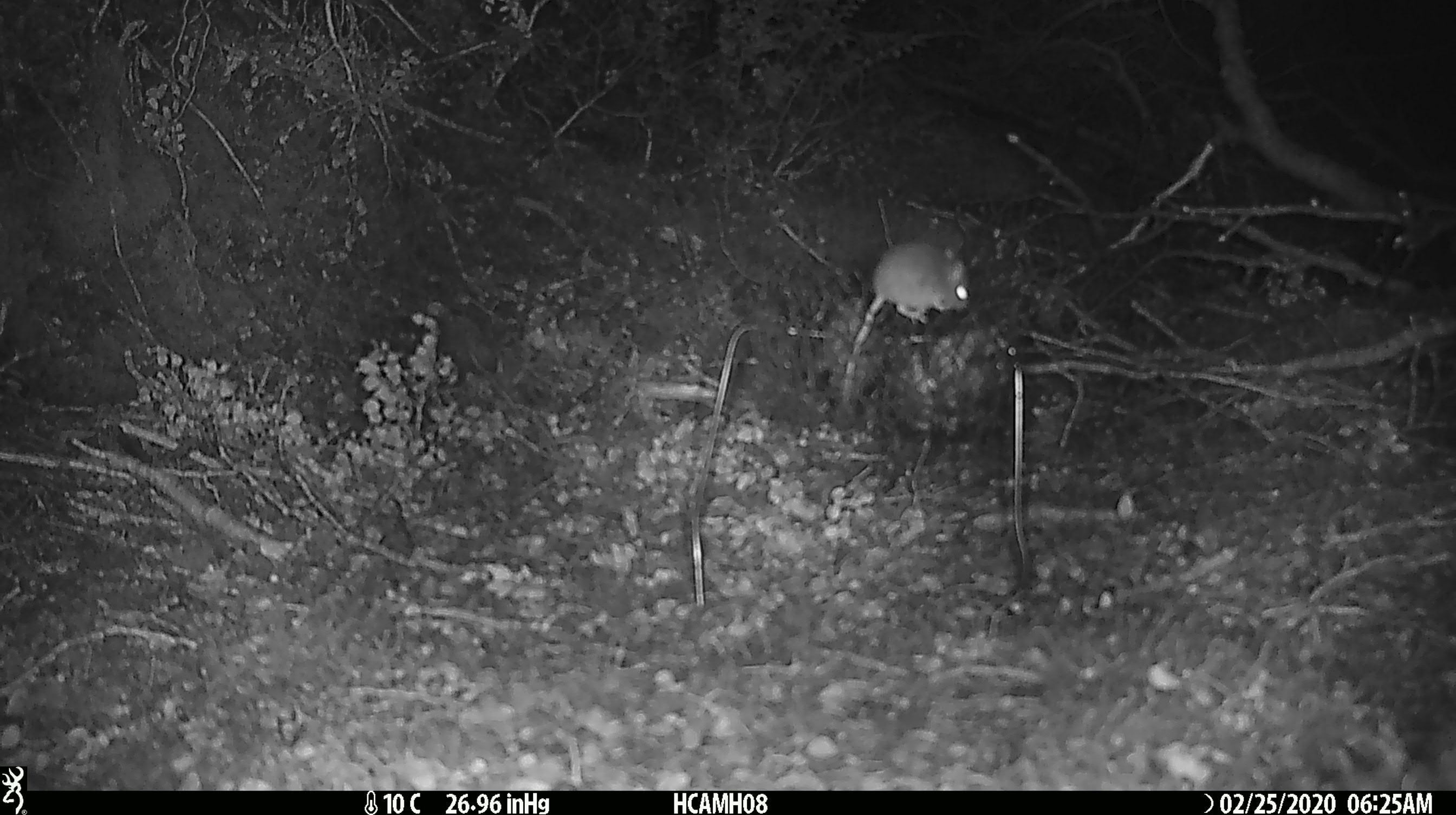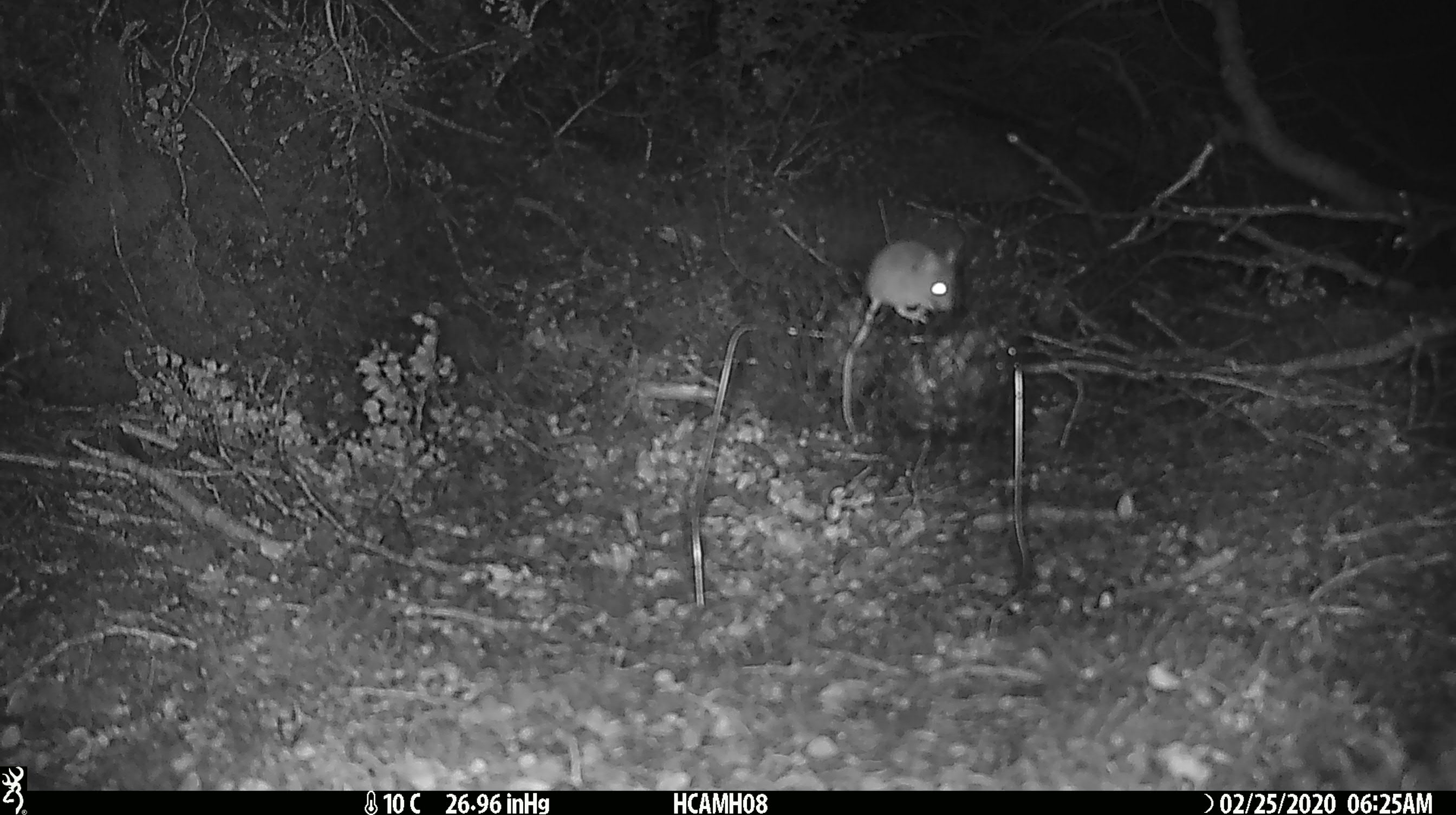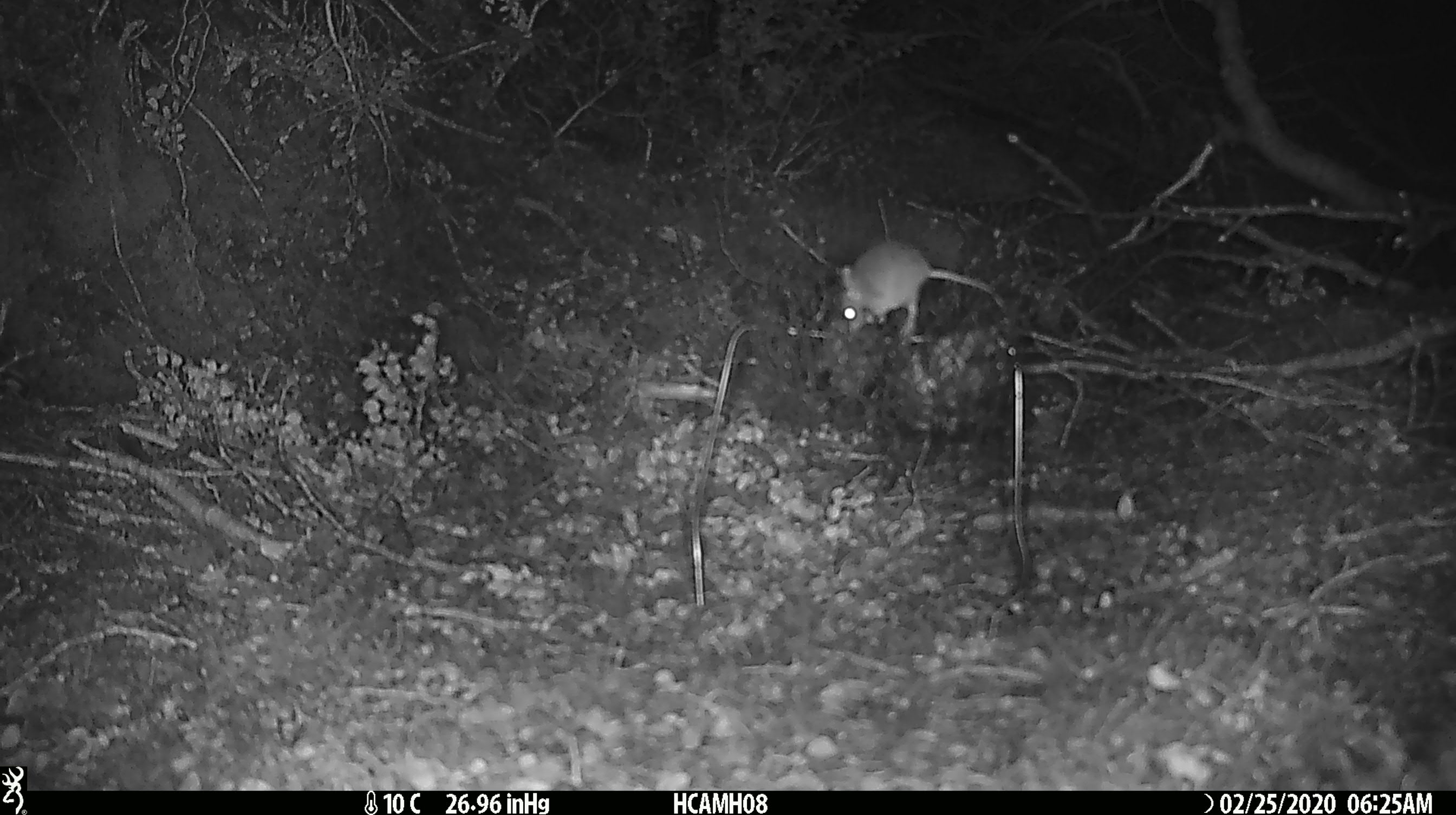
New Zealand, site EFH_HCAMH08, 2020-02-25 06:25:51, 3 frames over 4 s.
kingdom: Animalia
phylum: Chordata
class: Mammalia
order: Rodentia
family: Muridae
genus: Mus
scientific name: Mus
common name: mouse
Mouse (Mus).